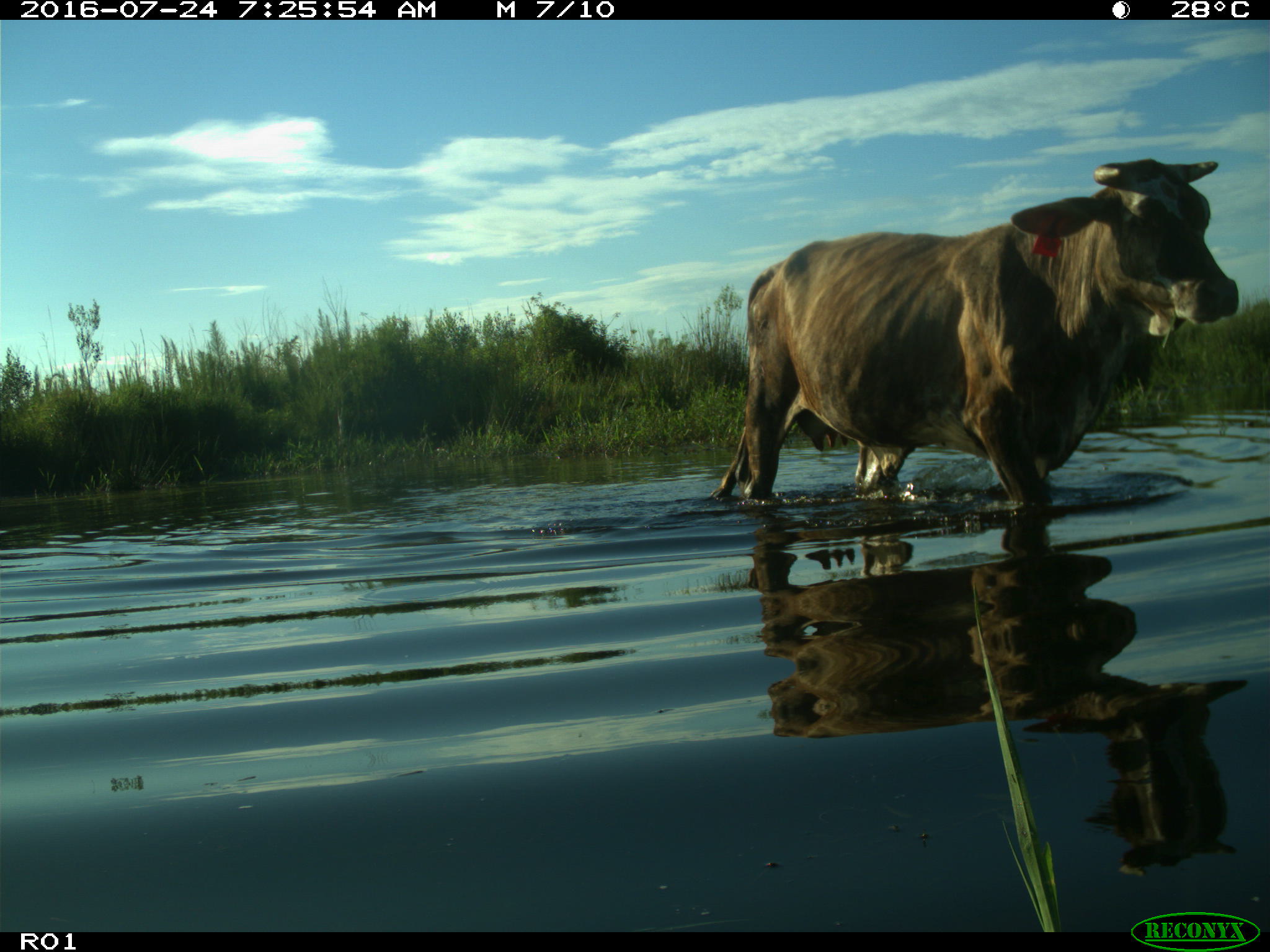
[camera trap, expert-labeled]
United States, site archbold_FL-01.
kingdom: Animalia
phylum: Chordata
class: Mammalia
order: Artiodactyla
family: Bovidae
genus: Bos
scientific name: Bos taurus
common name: domestic cow